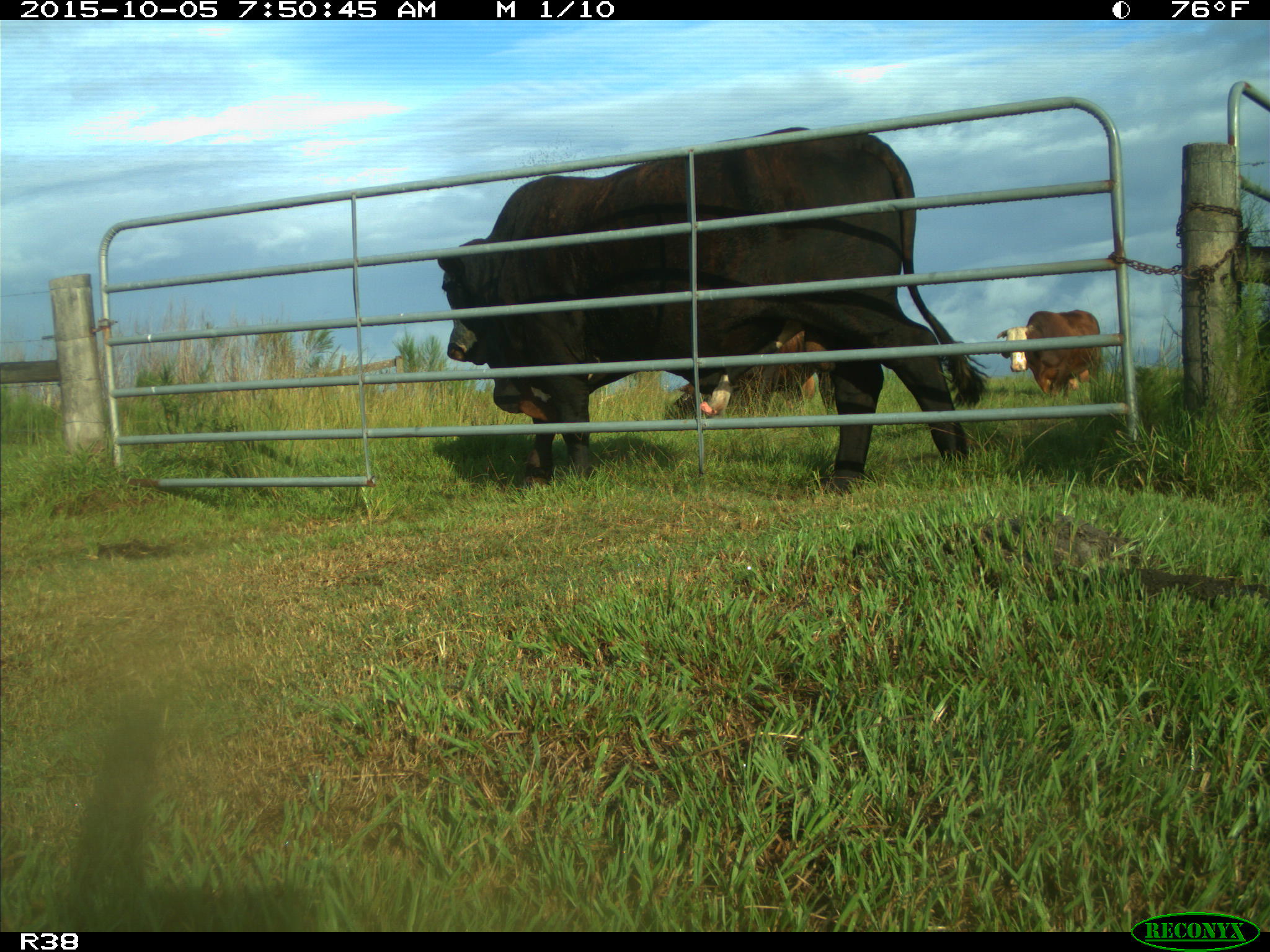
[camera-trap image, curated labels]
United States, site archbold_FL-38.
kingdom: Animalia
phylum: Chordata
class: Mammalia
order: Artiodactyla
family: Bovidae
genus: Bos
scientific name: Bos taurus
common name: domestic cow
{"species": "Bos taurus (domestic cow)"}